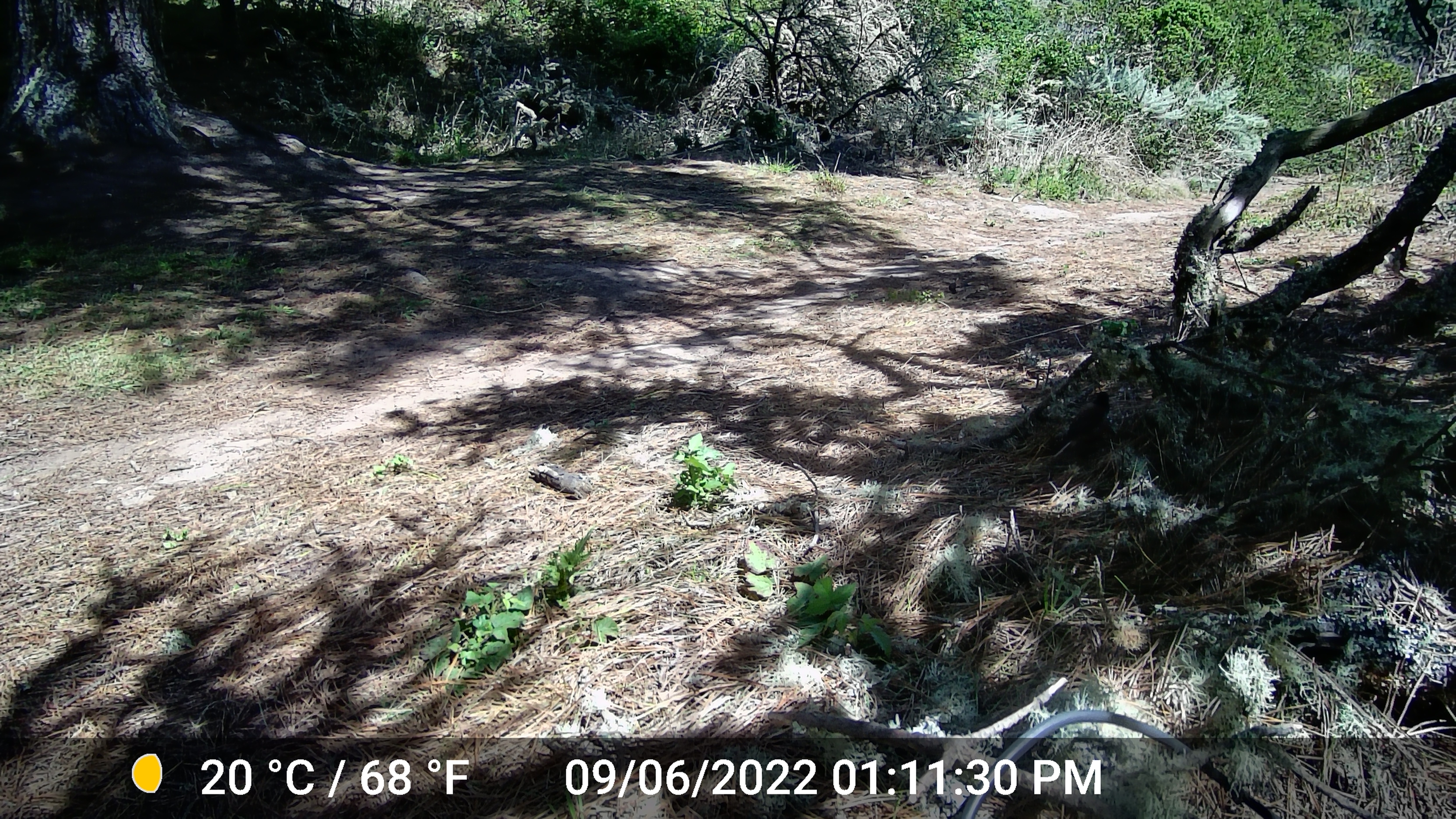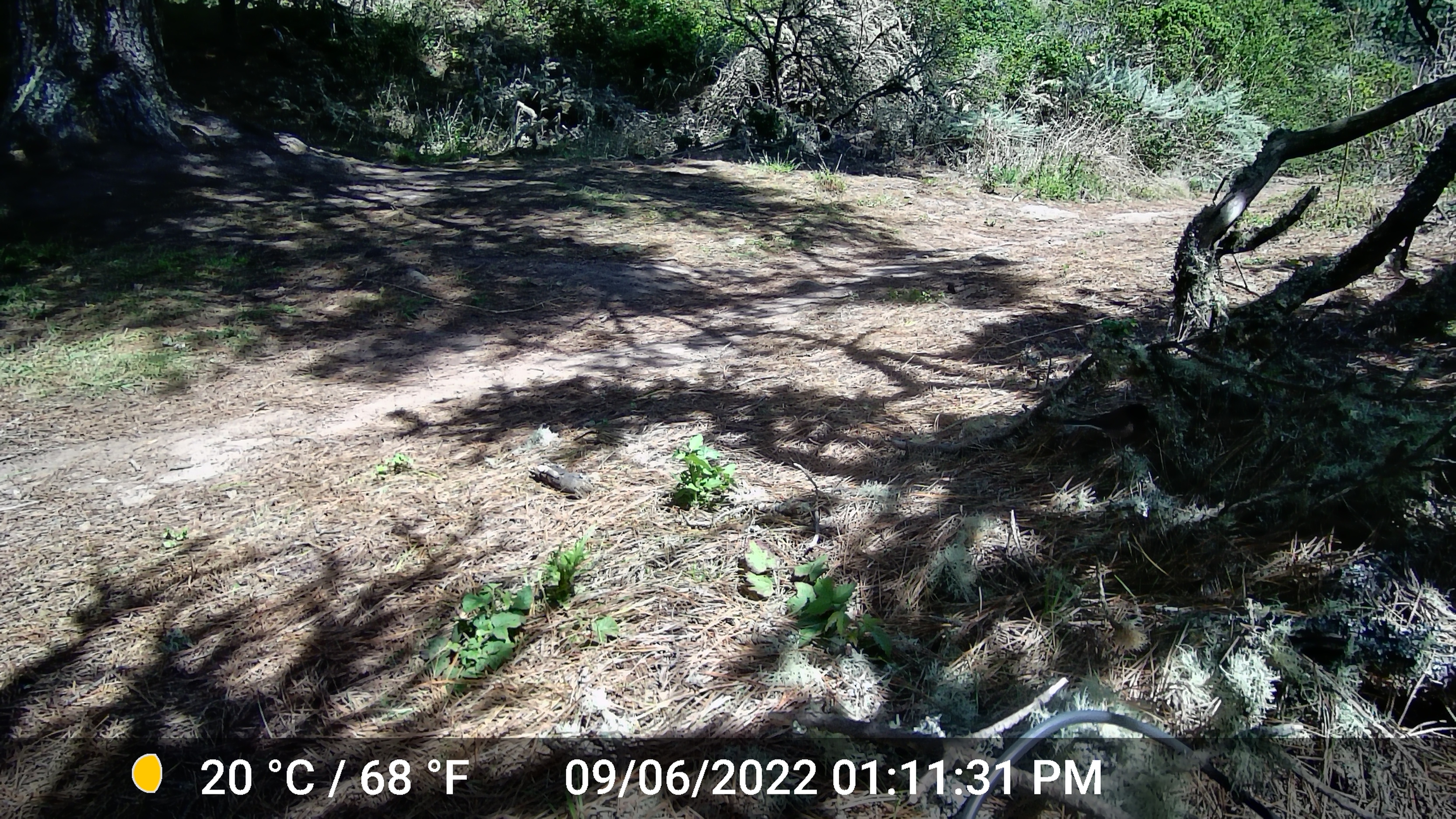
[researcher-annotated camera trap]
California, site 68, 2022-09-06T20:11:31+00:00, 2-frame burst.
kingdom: Animalia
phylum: Chordata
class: Aves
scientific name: Aves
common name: bird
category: unknown bird